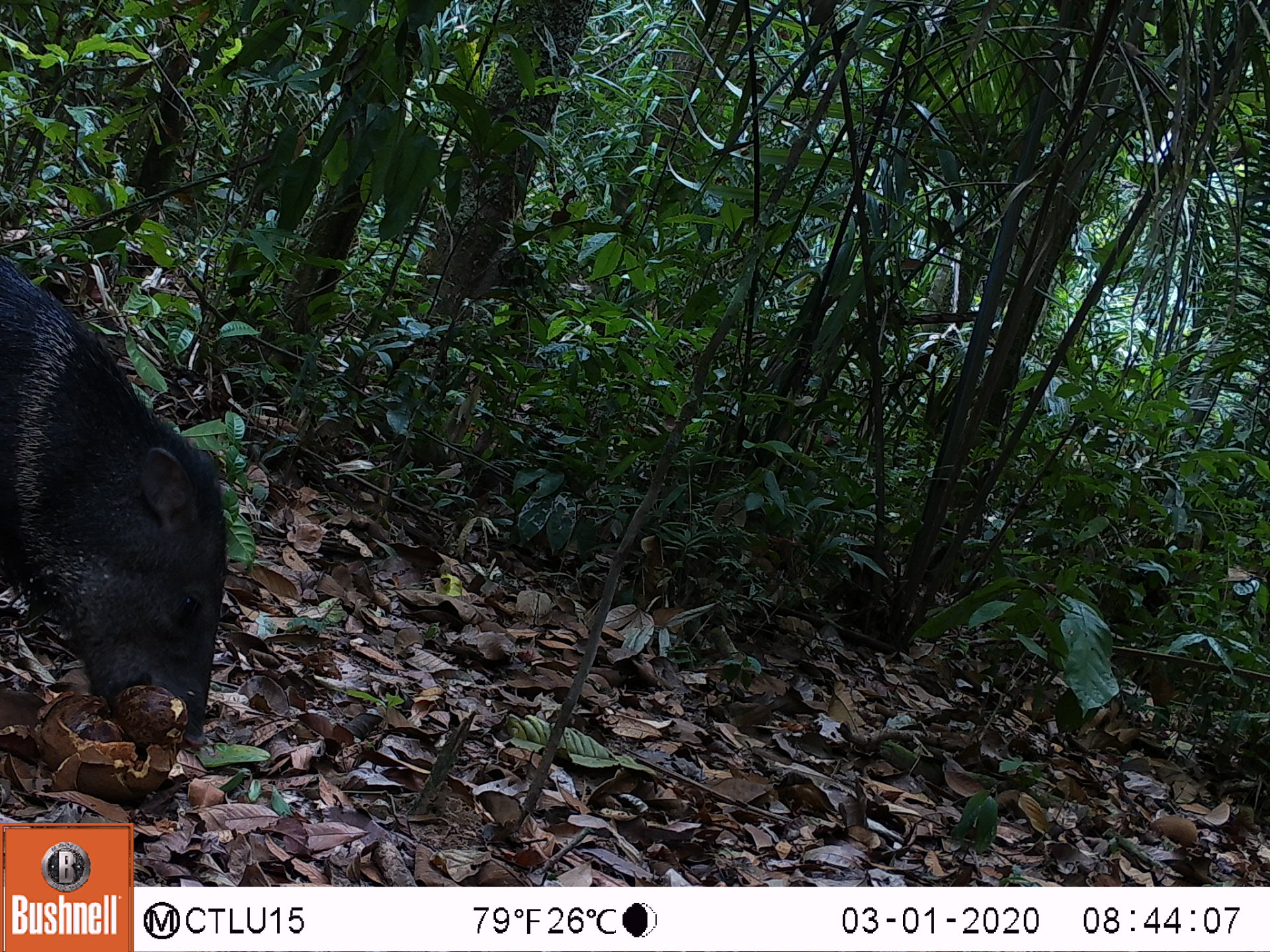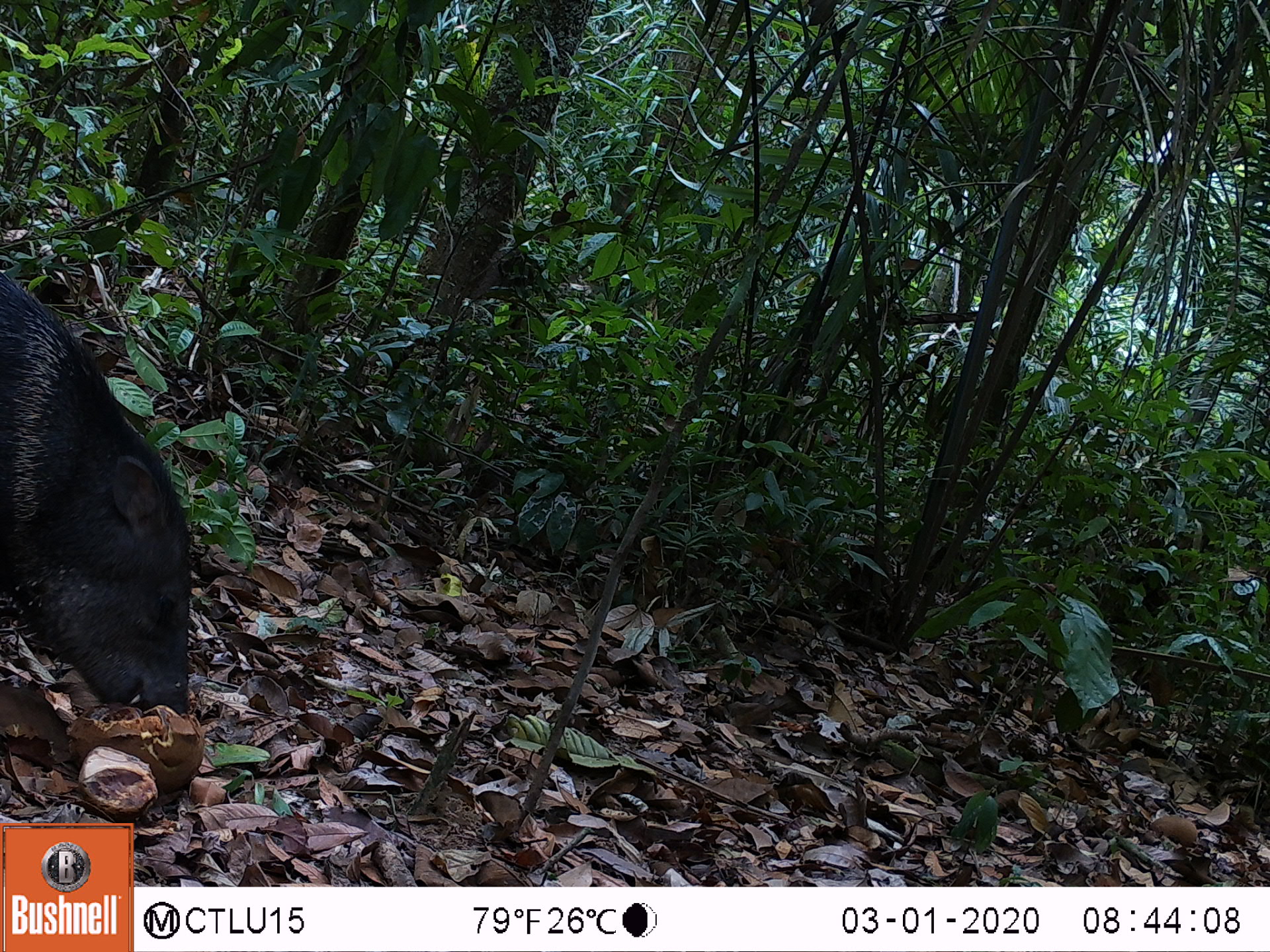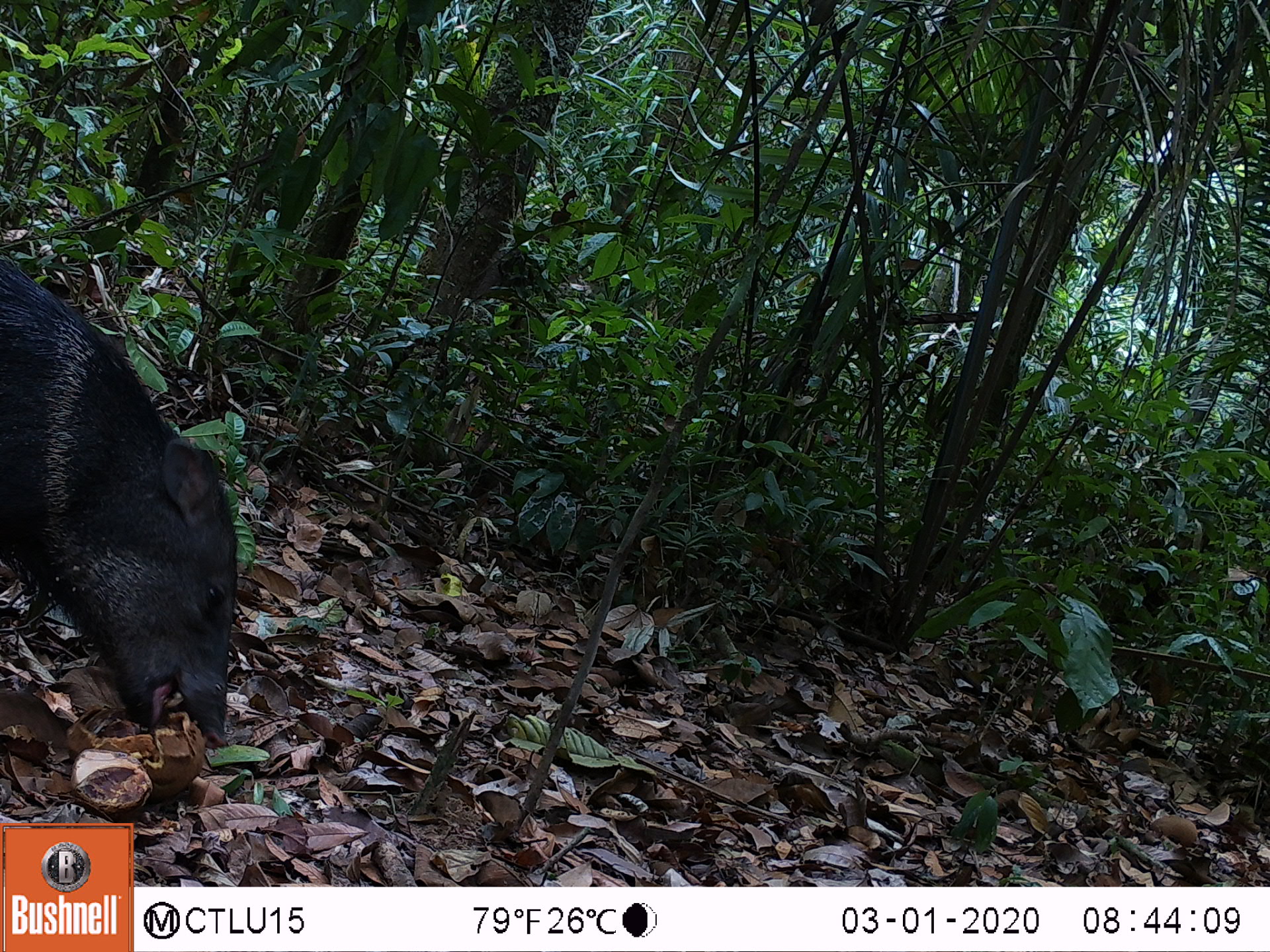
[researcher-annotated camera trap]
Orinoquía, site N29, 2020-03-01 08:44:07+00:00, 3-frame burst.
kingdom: Animalia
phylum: Chordata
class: Mammalia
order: Artiodactyla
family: Tayassuidae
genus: Pecari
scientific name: Pecari tajacu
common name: collared peccary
Collared peccary (Pecari tajacu).